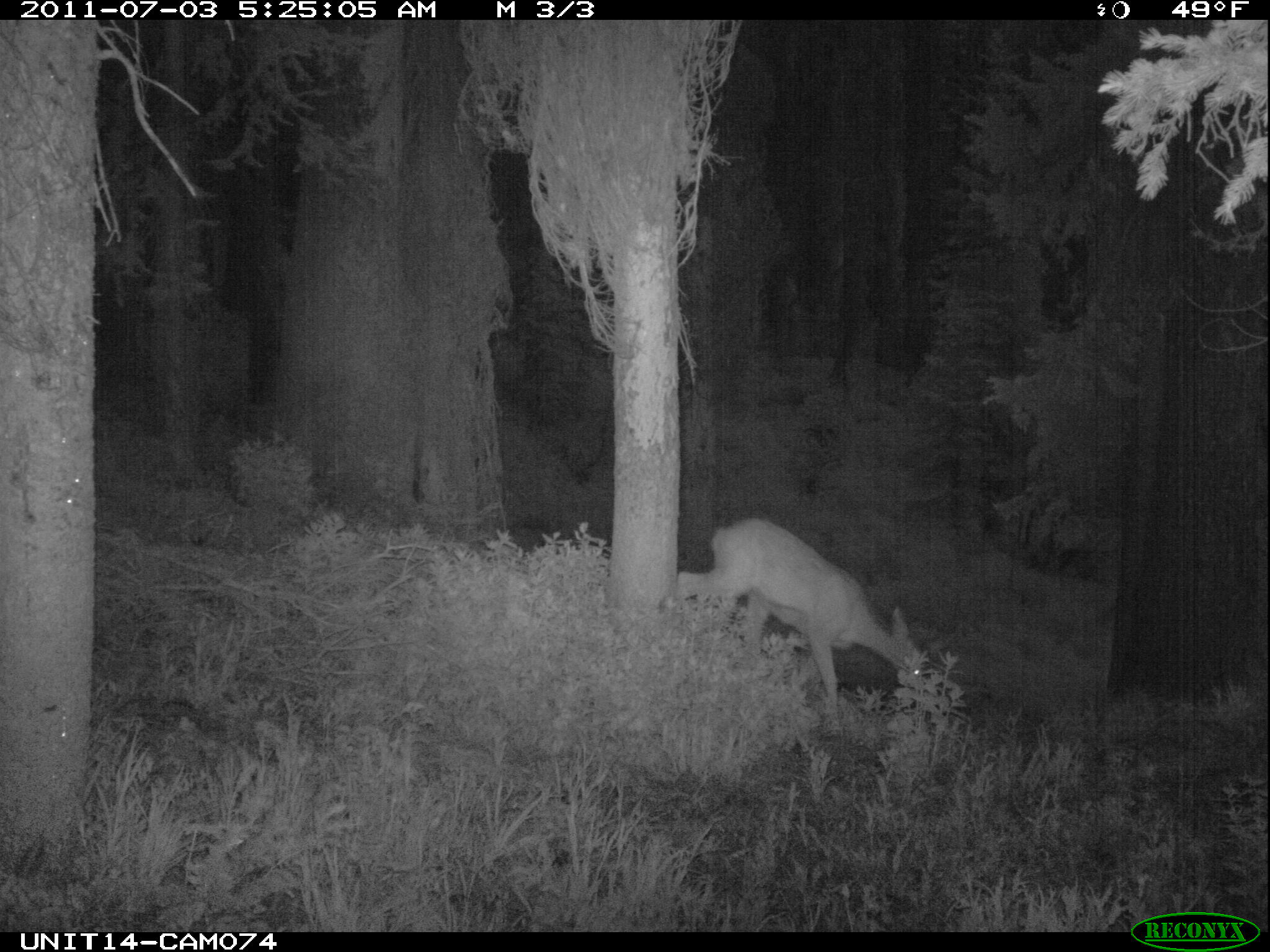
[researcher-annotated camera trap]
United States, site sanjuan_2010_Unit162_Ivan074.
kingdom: Animalia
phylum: Chordata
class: Mammalia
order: Artiodactyla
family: Cervidae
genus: Odocoileus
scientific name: Odocoileus hemionus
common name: mule deer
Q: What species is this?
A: Odocoileus hemionus (mule deer).